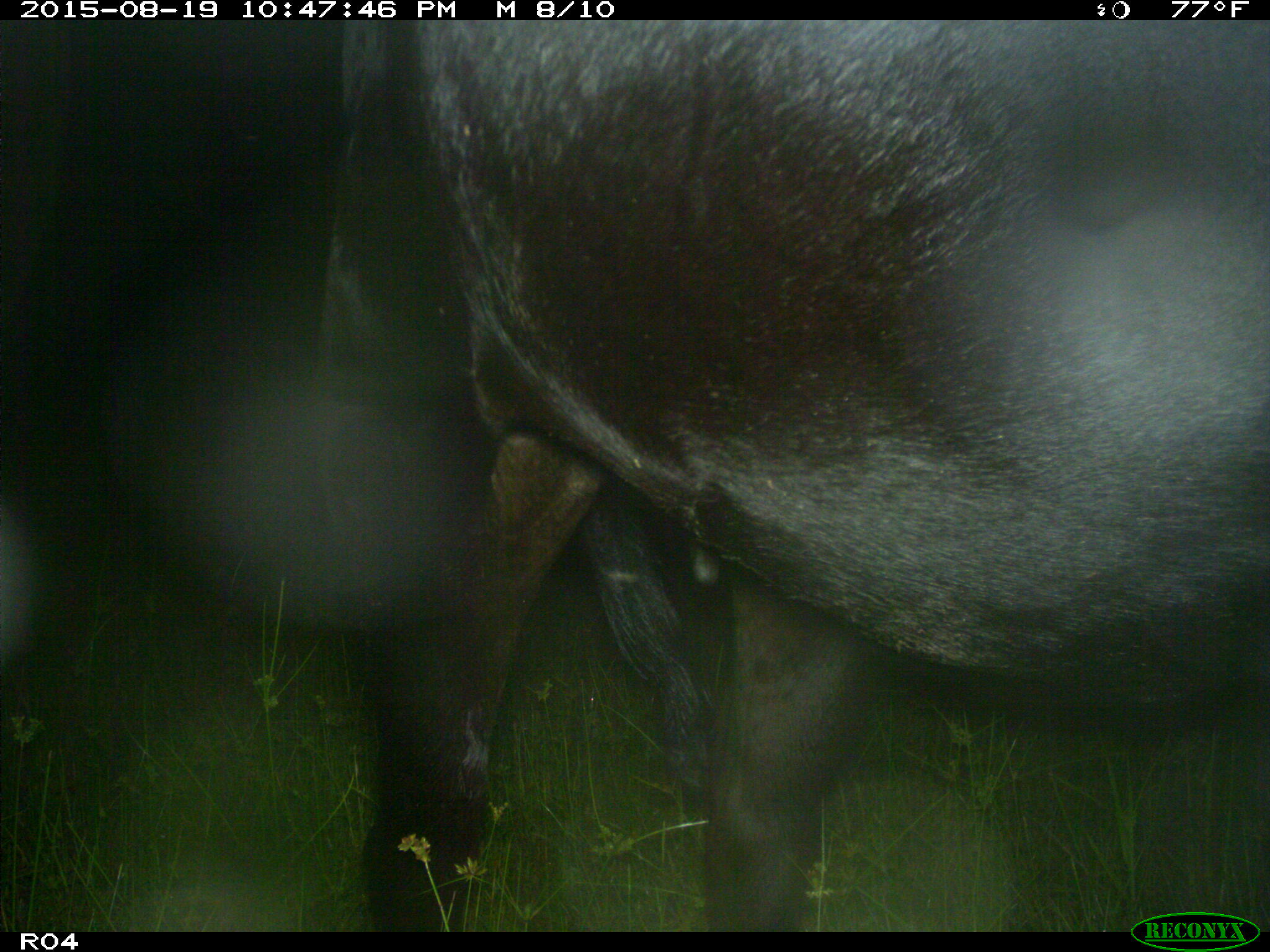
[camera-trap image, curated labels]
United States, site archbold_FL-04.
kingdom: Animalia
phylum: Chordata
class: Mammalia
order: Artiodactyla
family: Bovidae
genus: Bos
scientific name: Bos taurus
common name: domestic cow